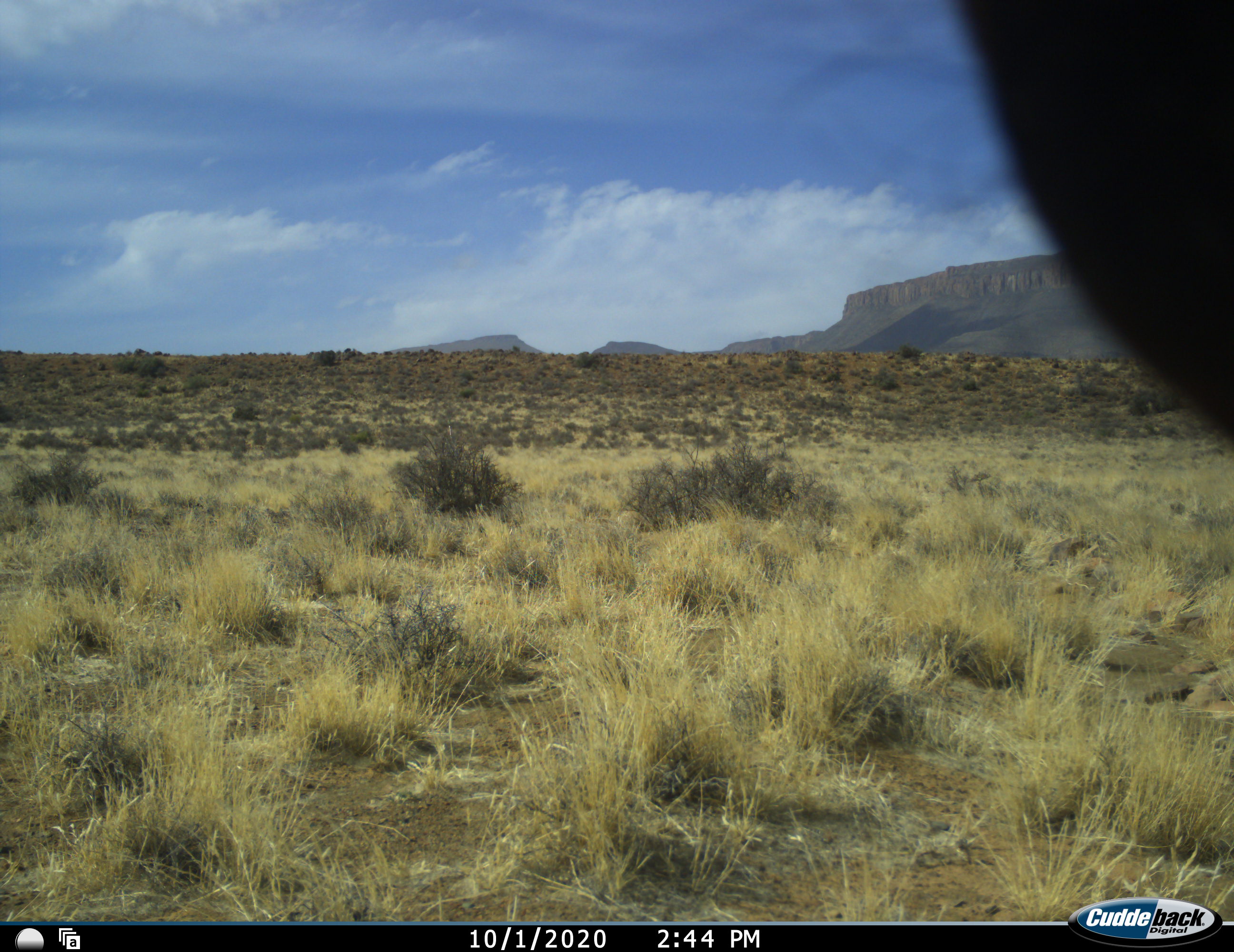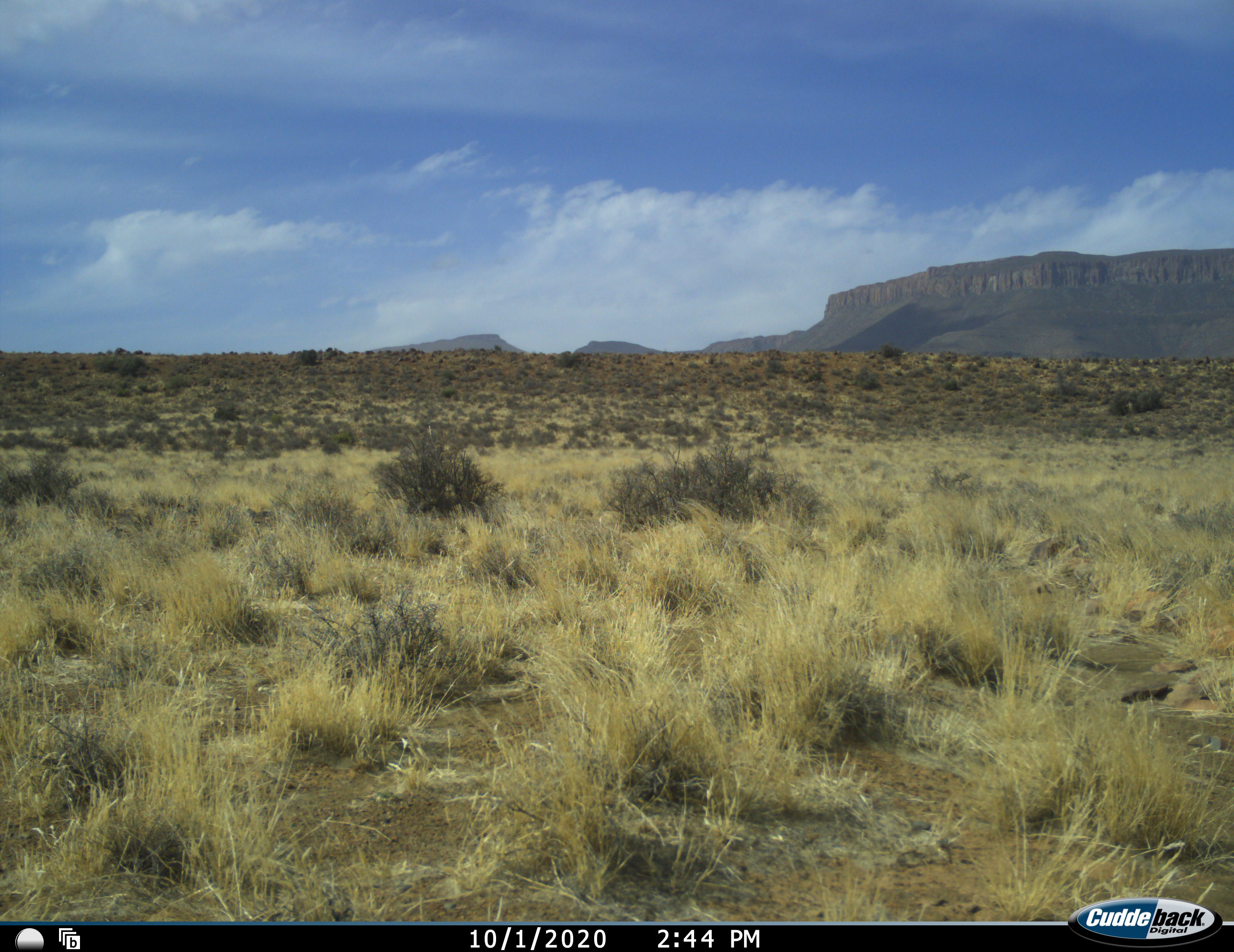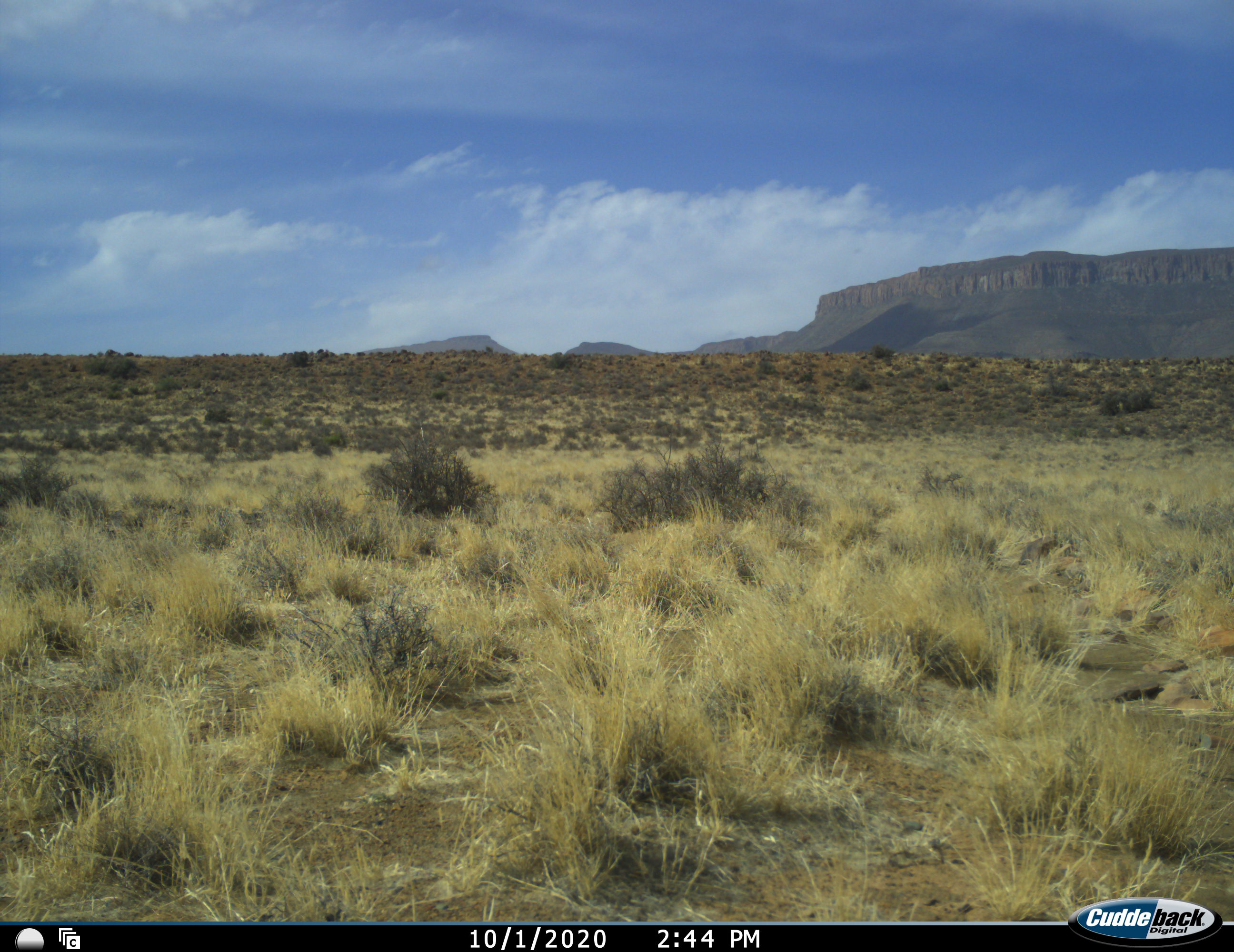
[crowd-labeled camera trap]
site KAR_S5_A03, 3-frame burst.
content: unidentified animal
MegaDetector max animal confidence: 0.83